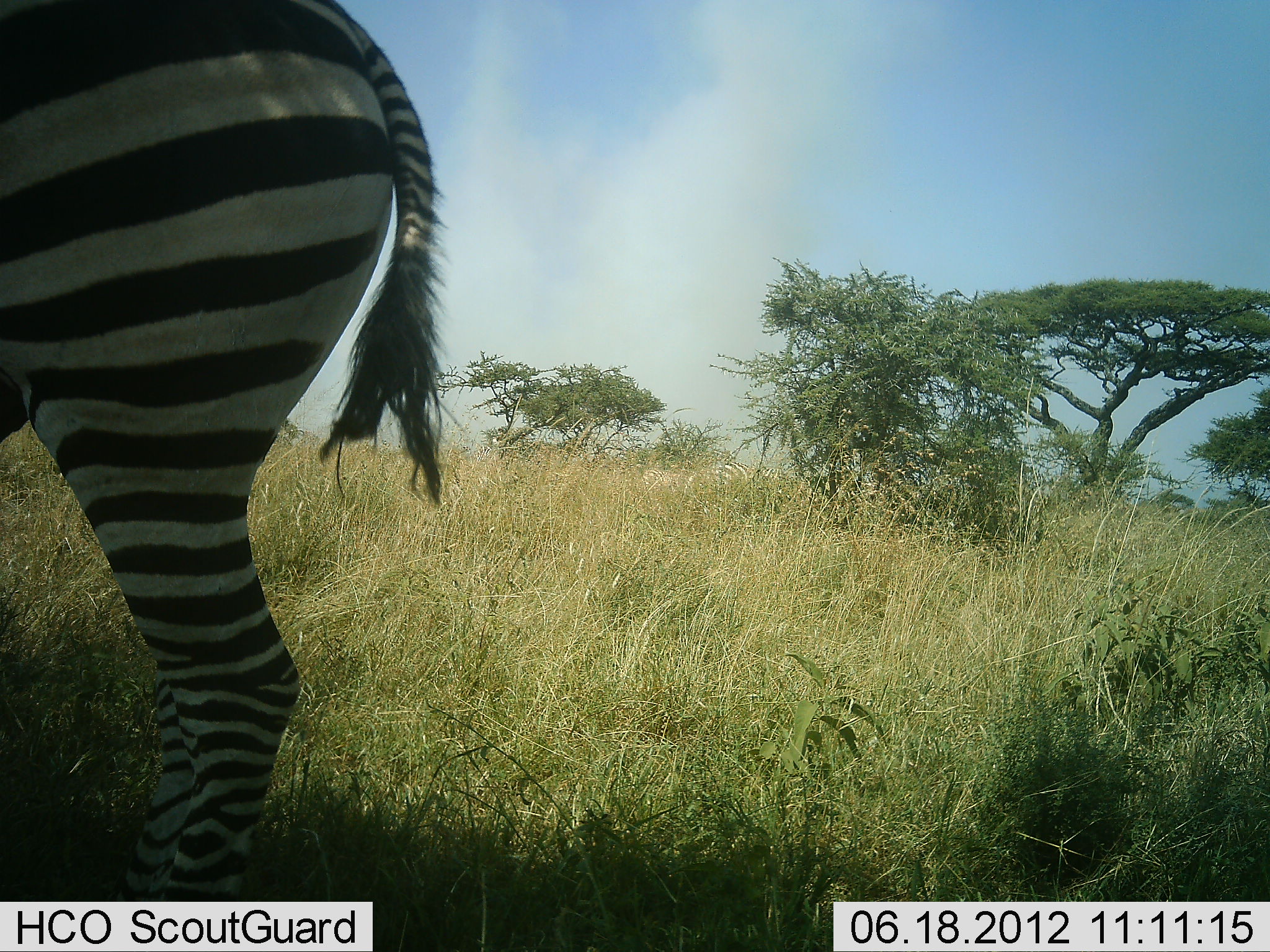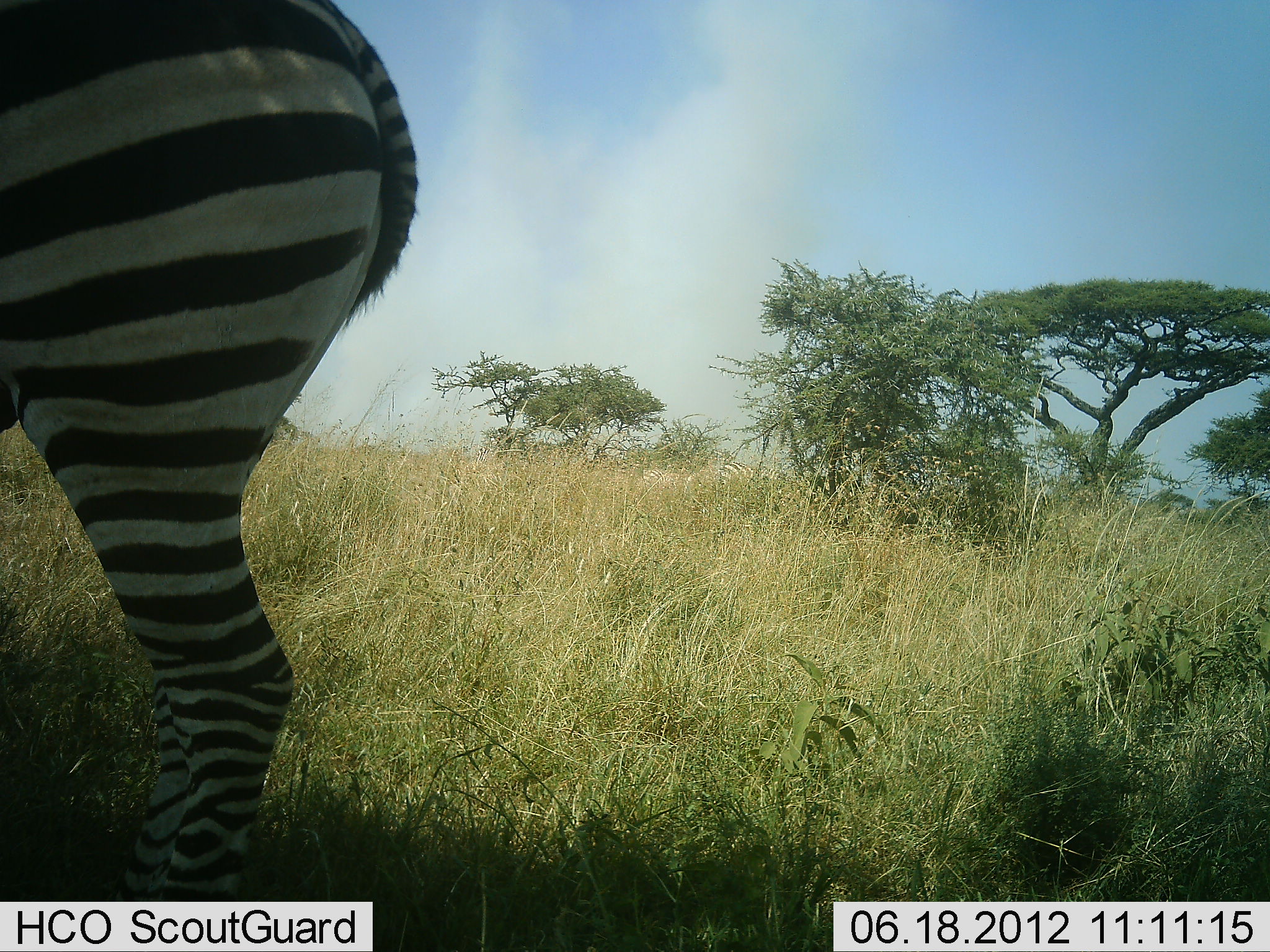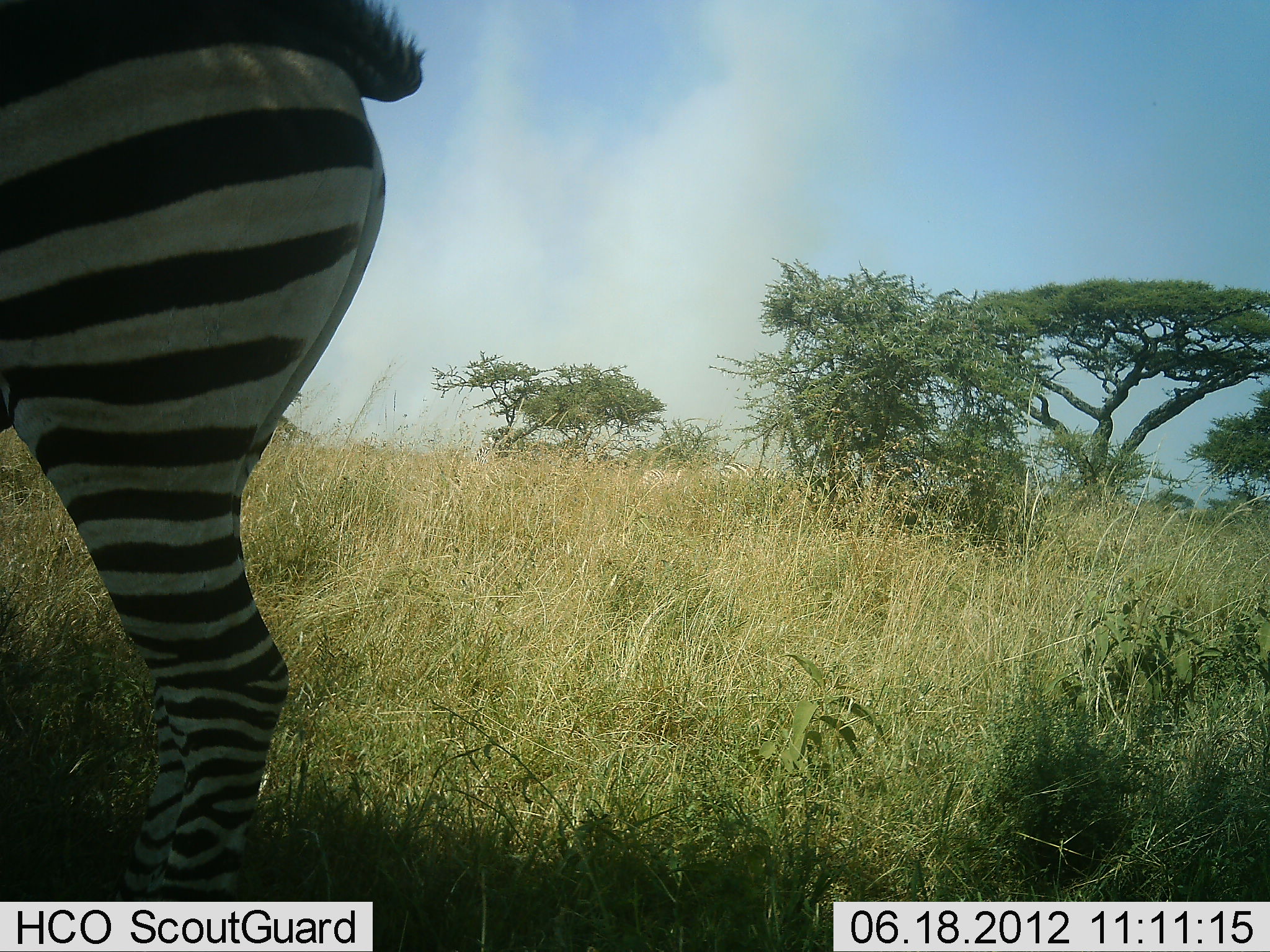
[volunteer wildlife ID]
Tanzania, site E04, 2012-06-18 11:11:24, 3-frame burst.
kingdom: Animalia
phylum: Chordata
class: Mammalia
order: Perissodactyla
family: Equidae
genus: Equus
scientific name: Equus quagga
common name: plains zebra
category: zebra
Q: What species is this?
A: Zebra (plains zebra) (Equus quagga).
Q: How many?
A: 1.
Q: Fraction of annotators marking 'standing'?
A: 100%.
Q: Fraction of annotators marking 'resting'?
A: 0%.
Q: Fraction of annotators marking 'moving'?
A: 0%.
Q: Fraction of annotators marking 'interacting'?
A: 0%.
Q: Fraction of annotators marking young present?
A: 0%.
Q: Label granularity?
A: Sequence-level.